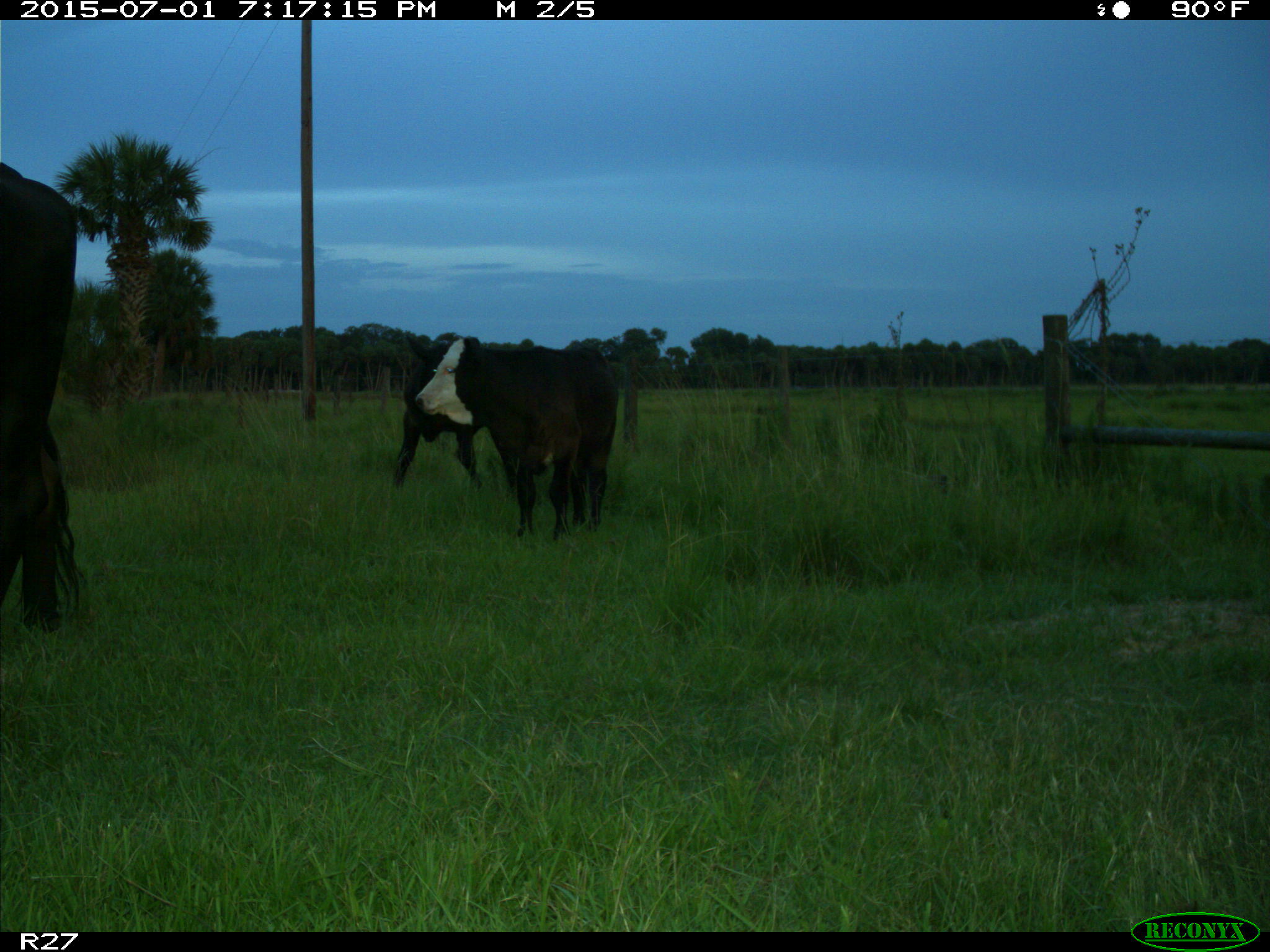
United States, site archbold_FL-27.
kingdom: Animalia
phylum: Chordata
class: Mammalia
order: Artiodactyla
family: Bovidae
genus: Bos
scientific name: Bos taurus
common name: domestic cow